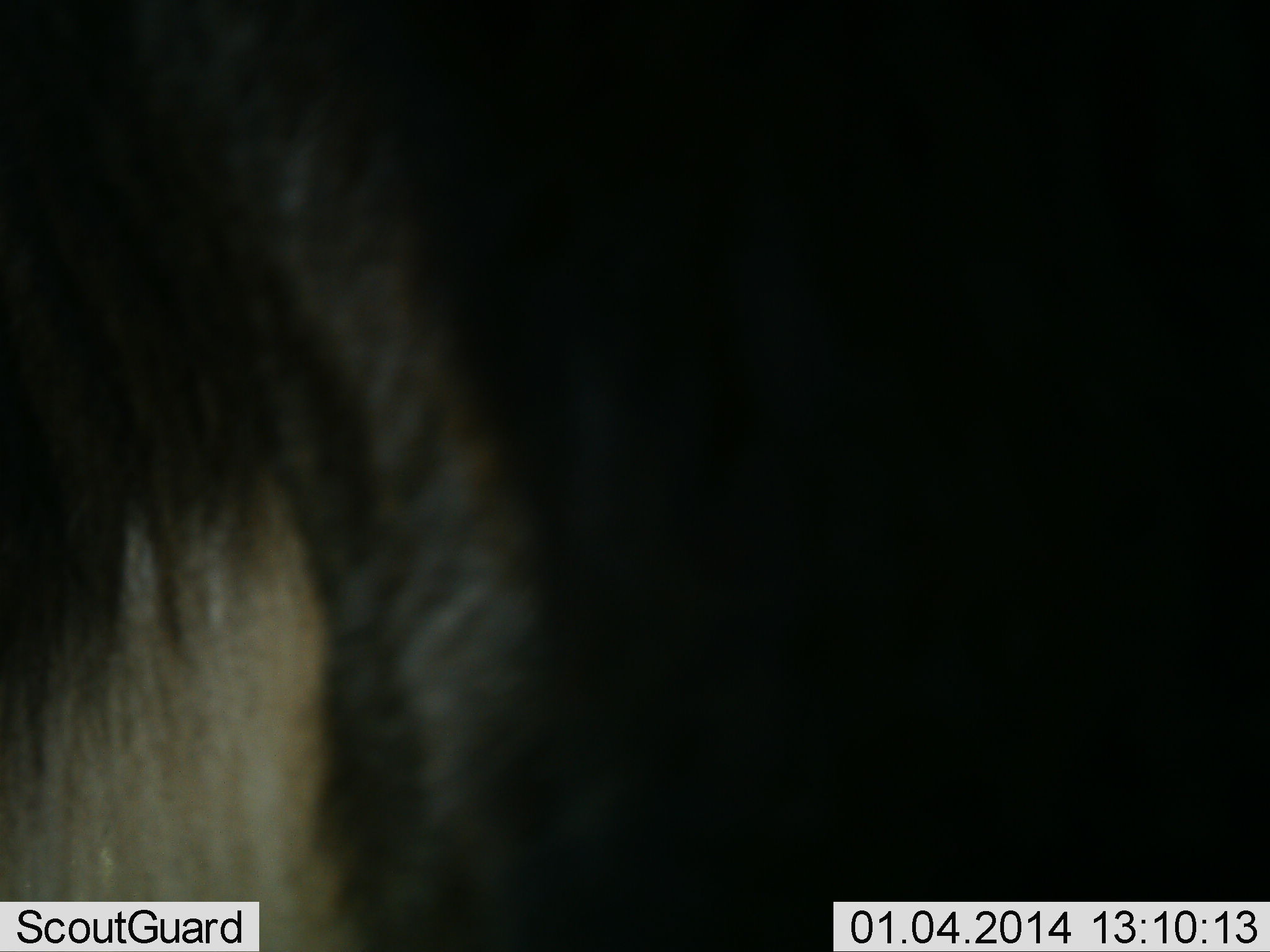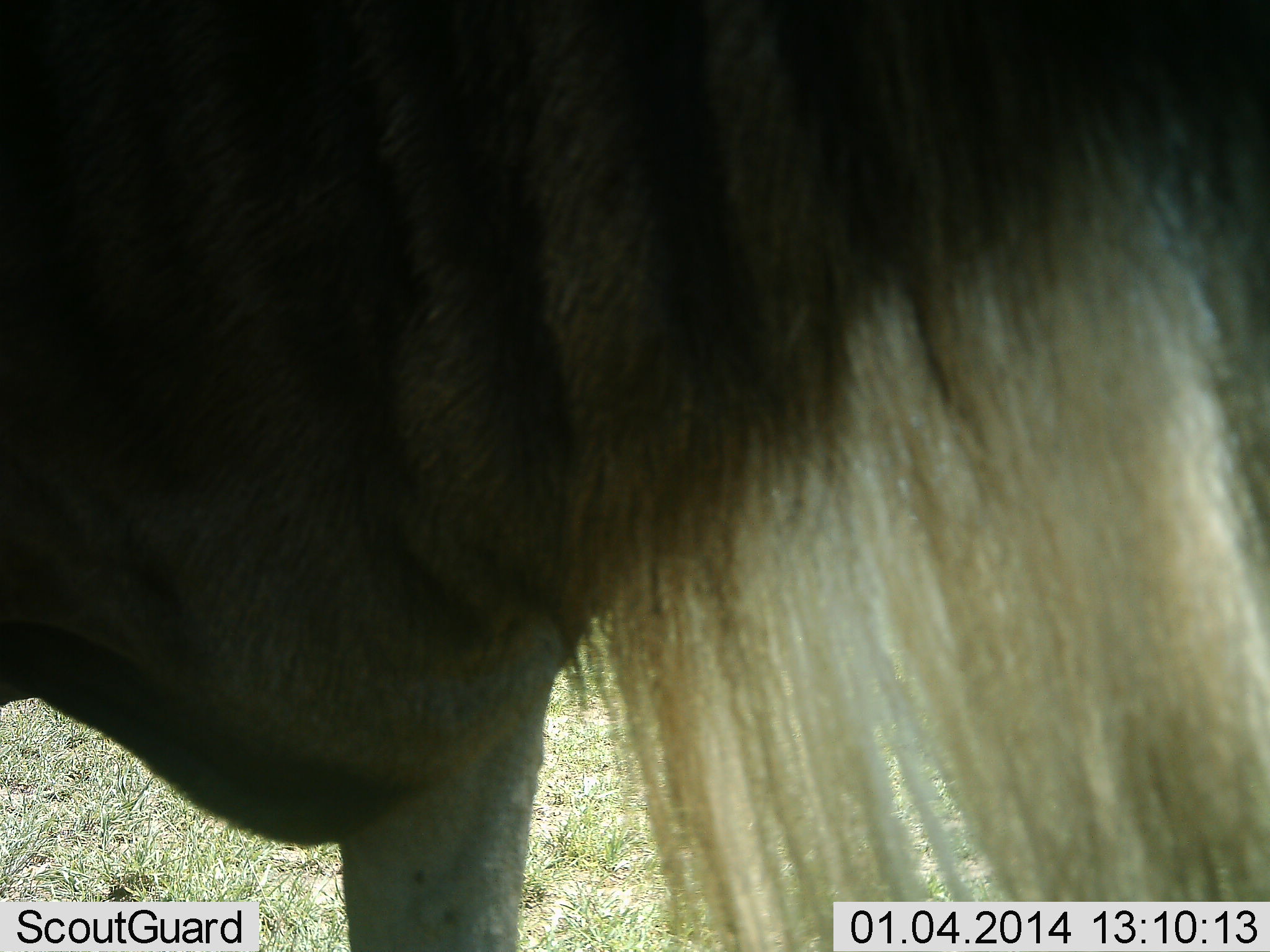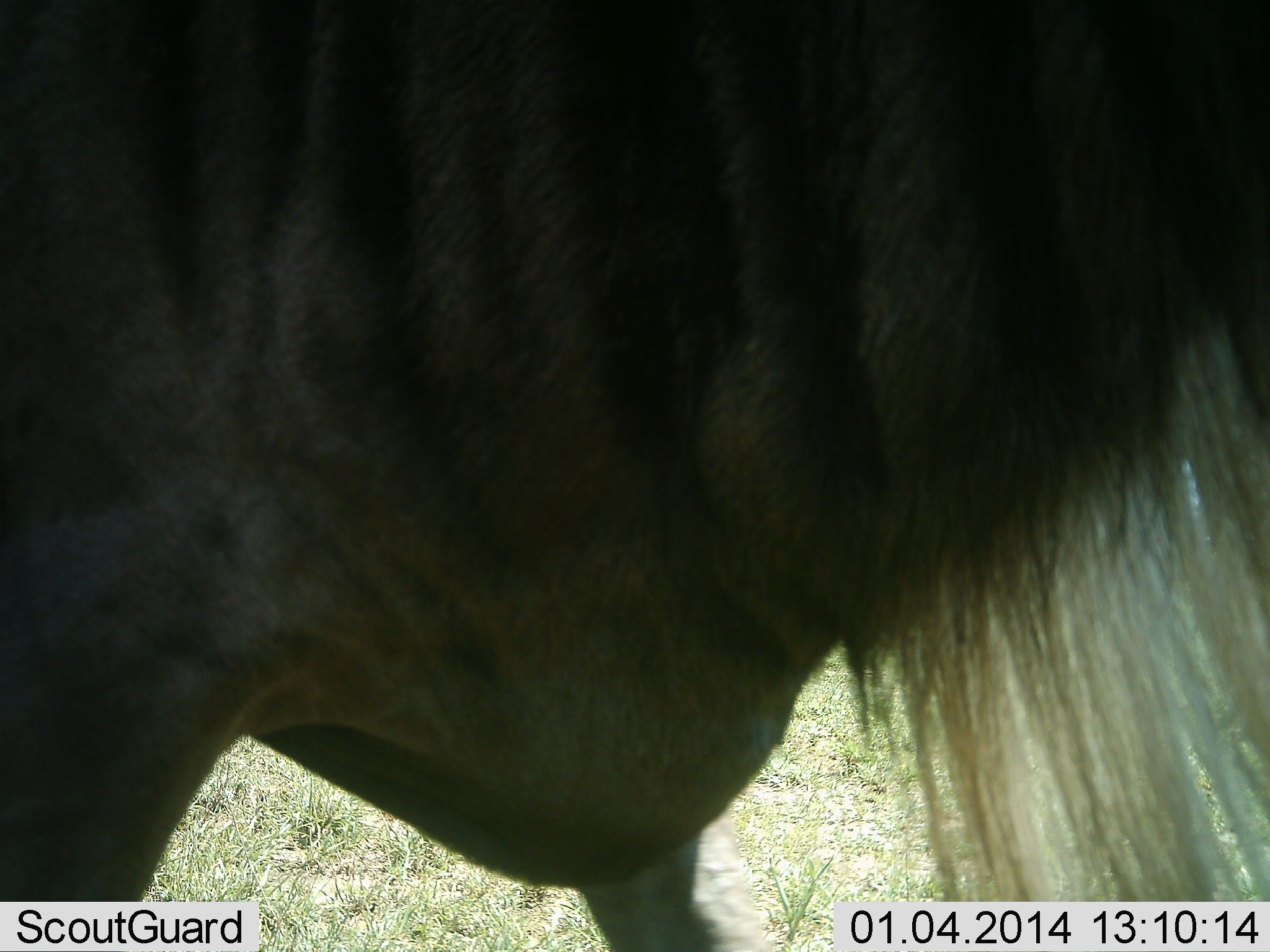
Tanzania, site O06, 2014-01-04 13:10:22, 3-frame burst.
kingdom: Animalia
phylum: Chordata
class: Mammalia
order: Artiodactyla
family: Bovidae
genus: Connochaetes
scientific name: Connochaetes taurinus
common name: blue wildebeest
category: wildebeest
Wildebeest (blue wildebeest) (Connochaetes taurinus), count 1. Behavior (volunteer vote fractions): standing 60%, resting 0%, moving 42%, interacting 0%. Young present (vote fraction): 0%. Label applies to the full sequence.